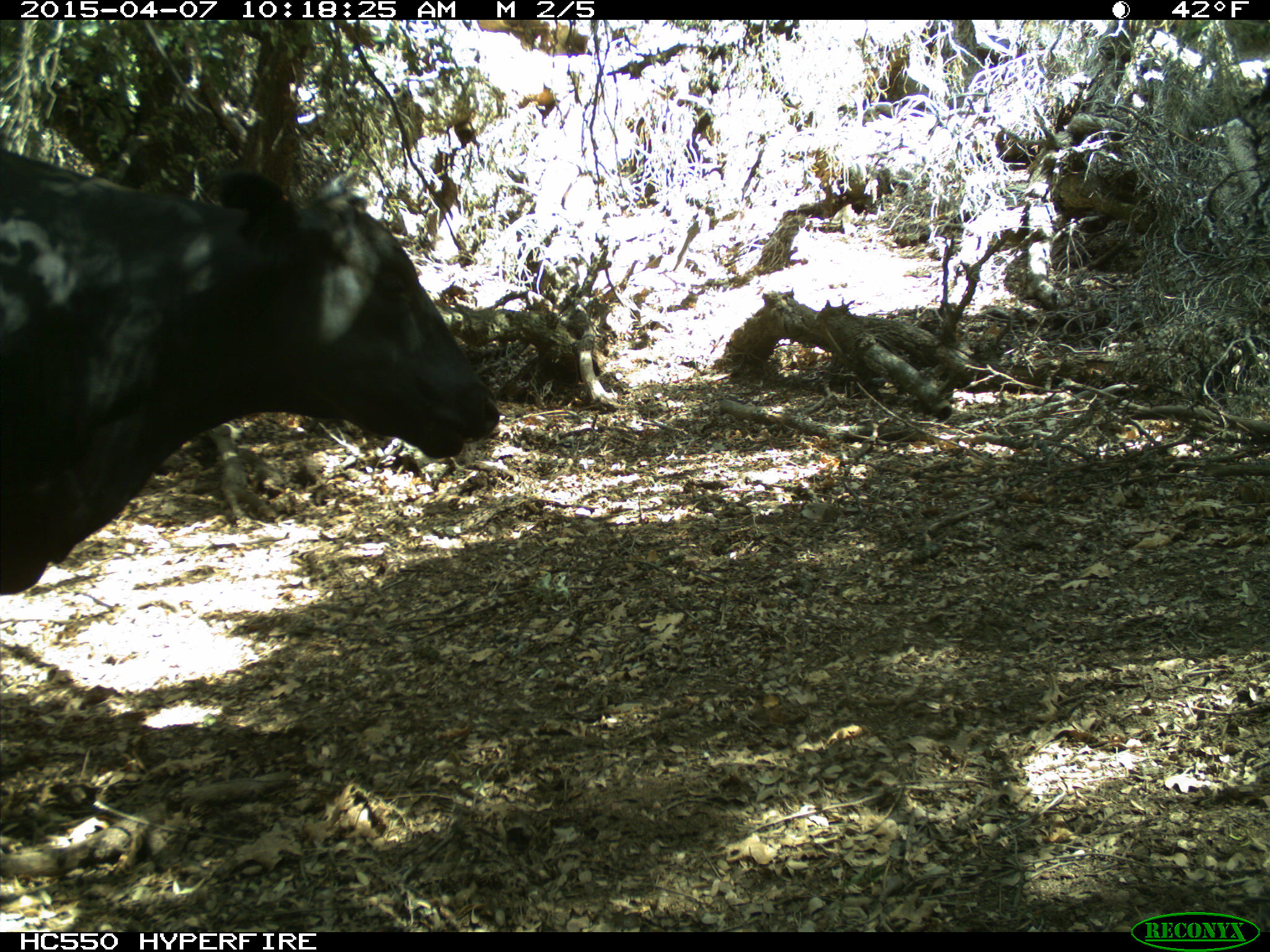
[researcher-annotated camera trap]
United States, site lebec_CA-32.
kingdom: Animalia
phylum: Chordata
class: Mammalia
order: Artiodactyla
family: Bovidae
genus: Bos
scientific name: Bos taurus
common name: domestic cow